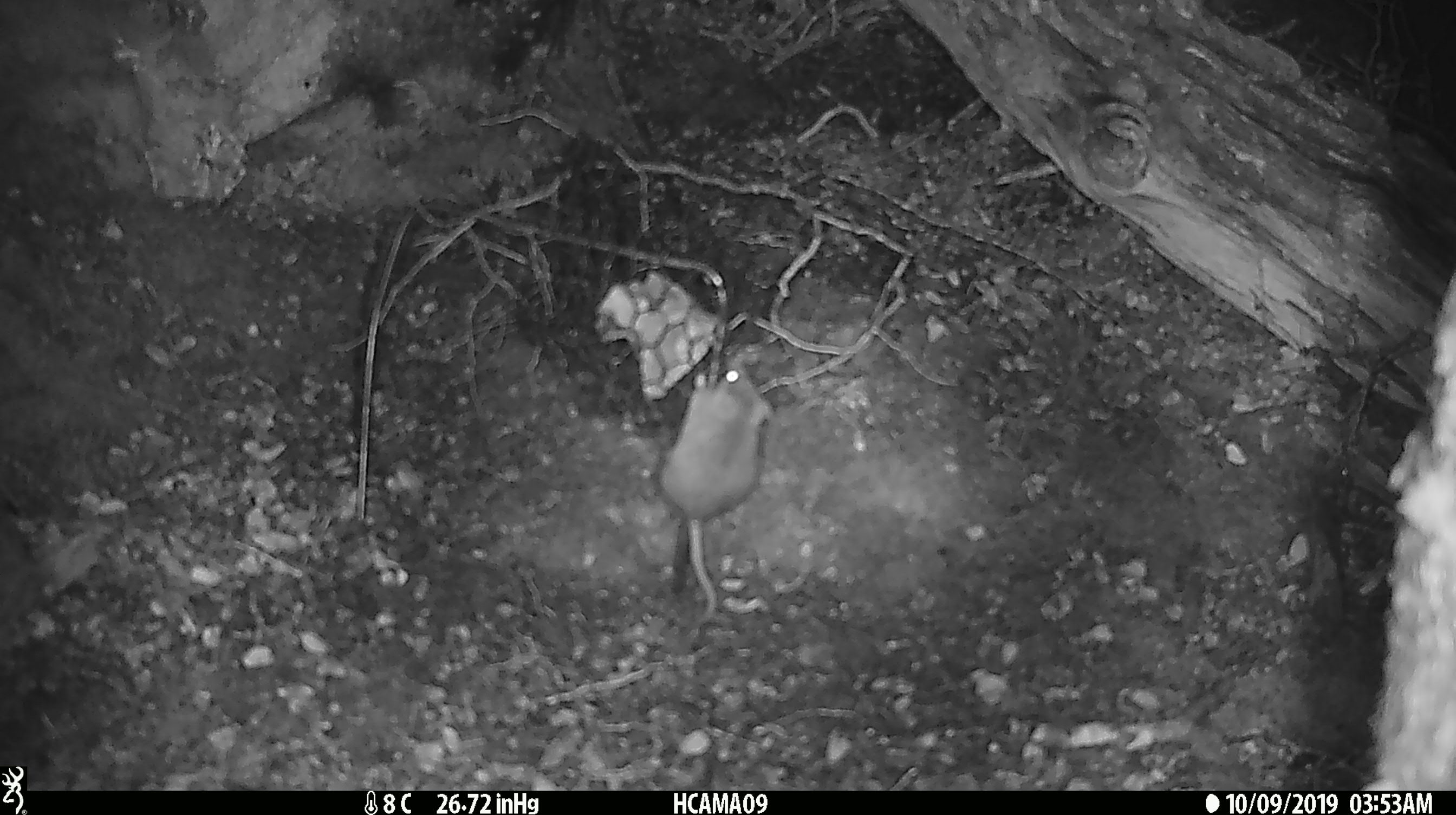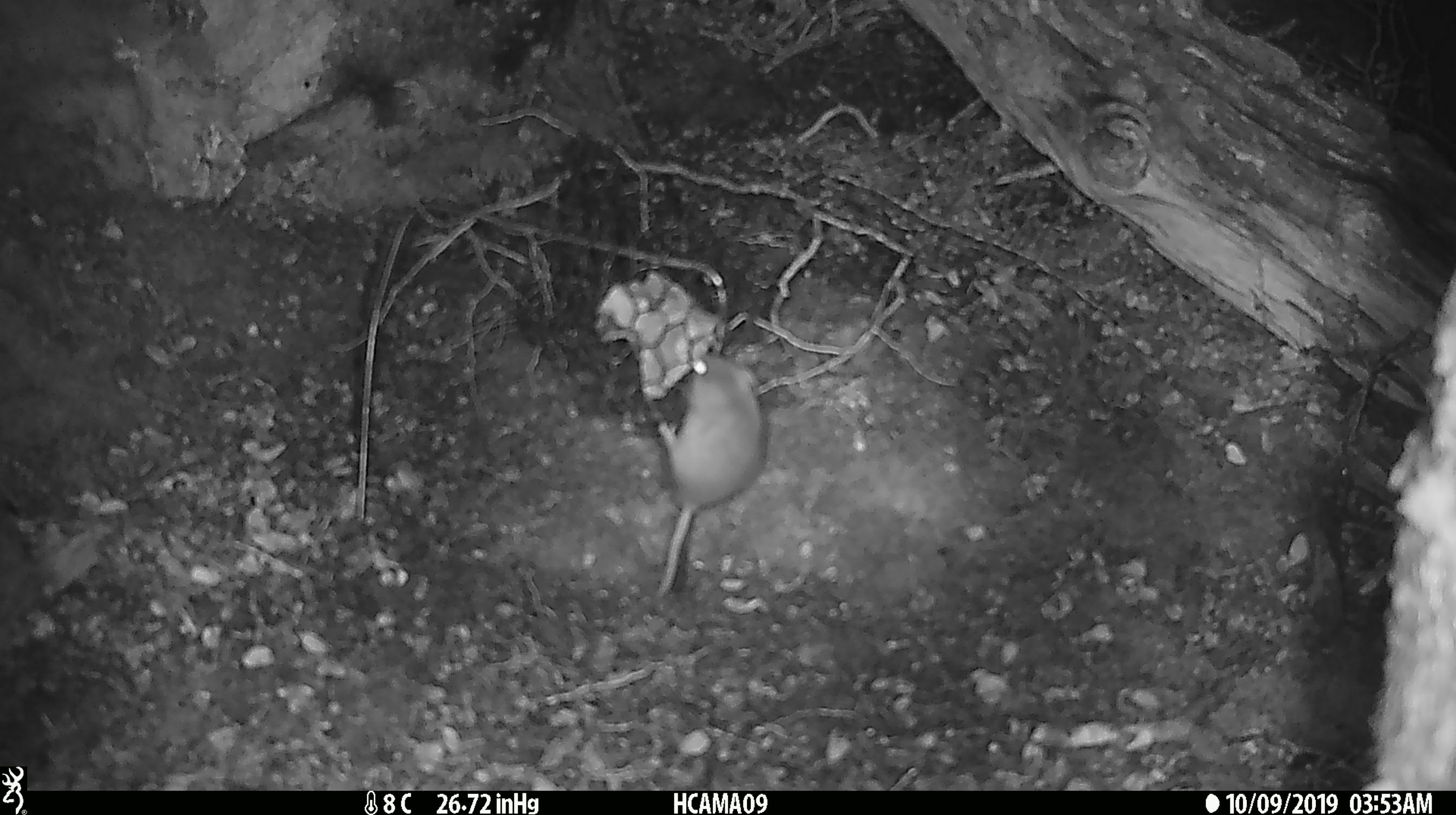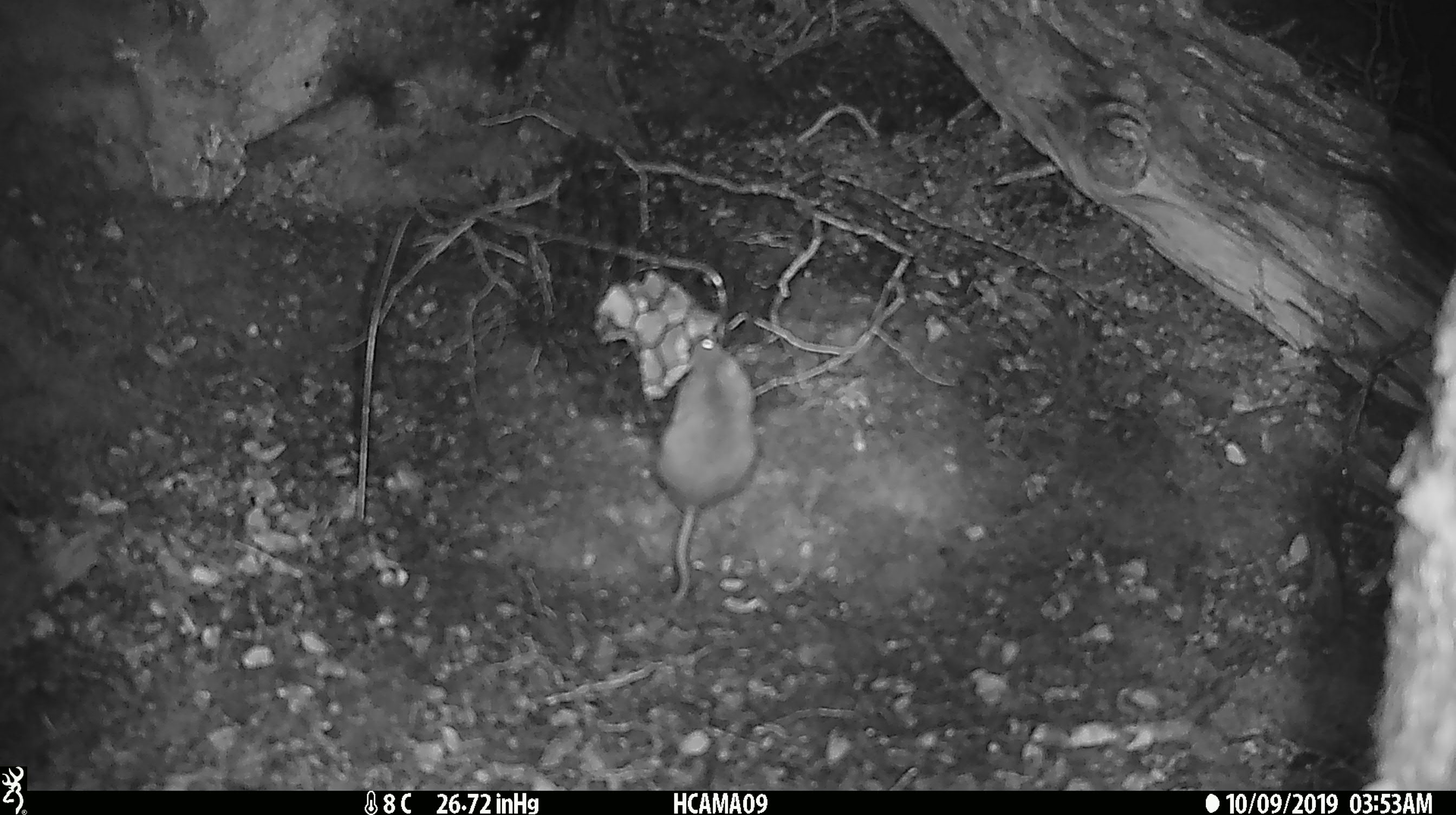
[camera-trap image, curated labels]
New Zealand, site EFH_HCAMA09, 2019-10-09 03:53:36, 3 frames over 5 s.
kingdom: Animalia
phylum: Chordata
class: Mammalia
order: Rodentia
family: Muridae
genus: Mus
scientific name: Mus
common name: mouse